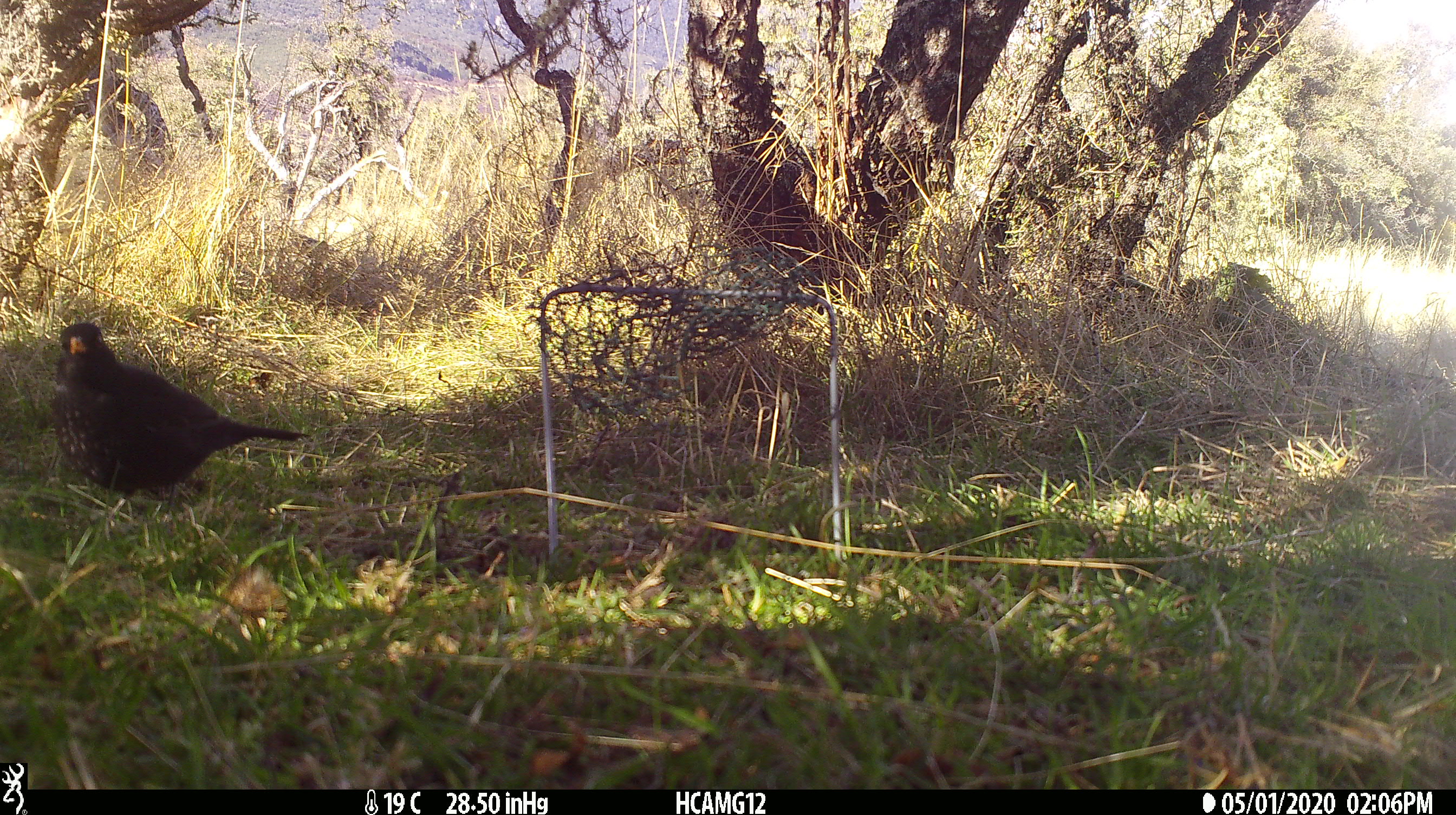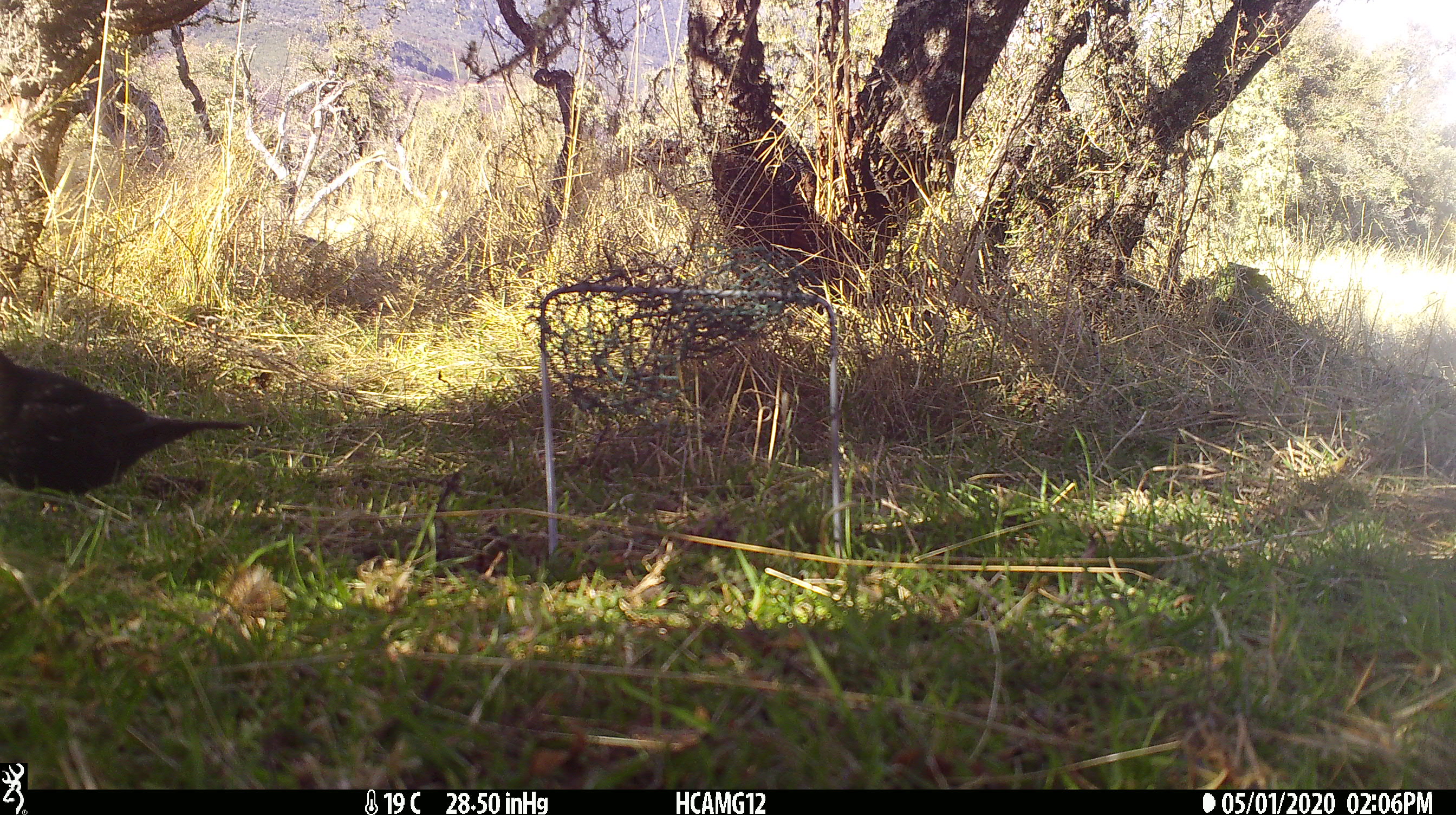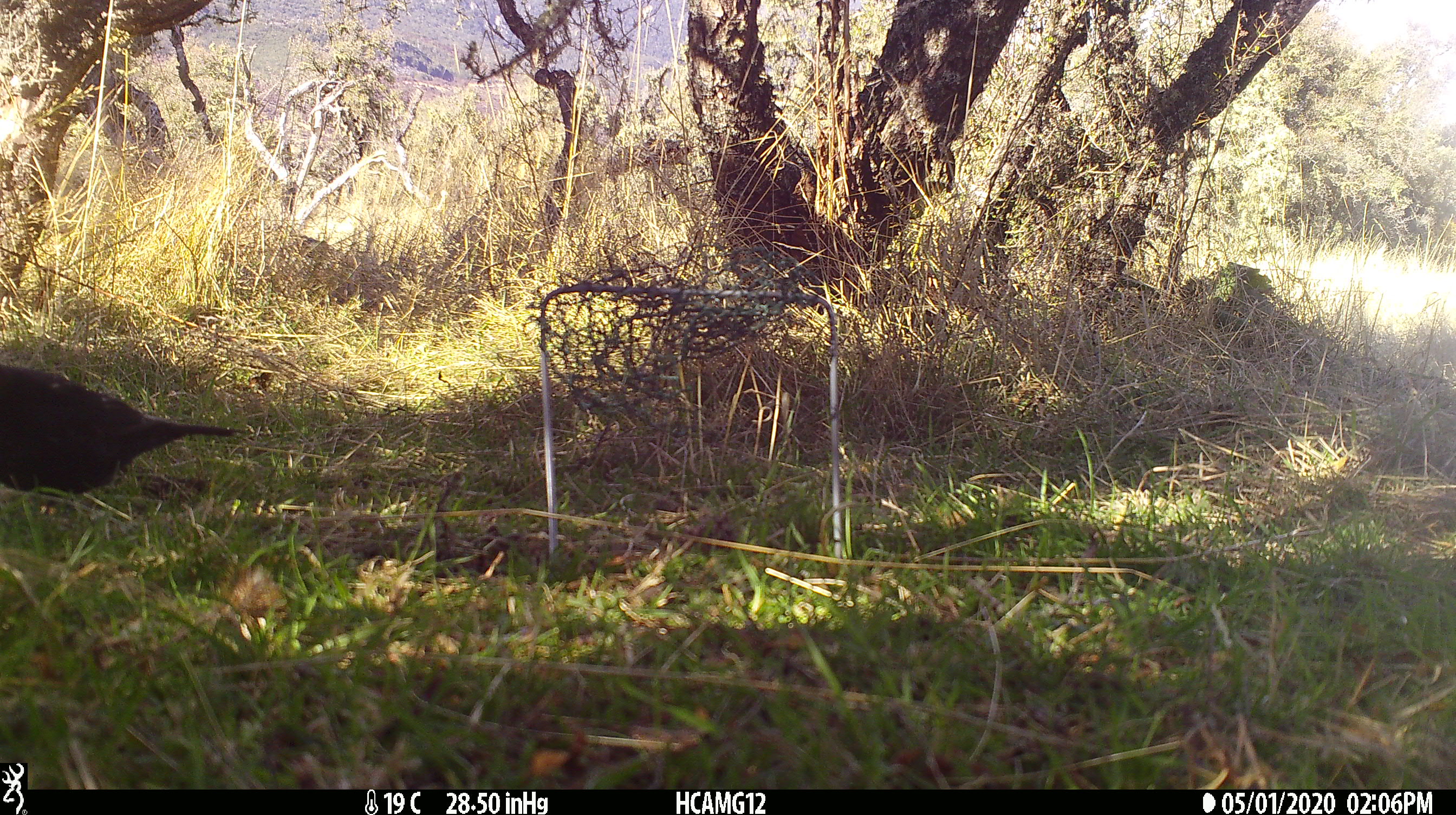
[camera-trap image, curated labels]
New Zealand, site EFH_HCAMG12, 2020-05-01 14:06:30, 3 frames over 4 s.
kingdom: Animalia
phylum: Chordata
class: Aves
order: Passeriformes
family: Turdidae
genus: Turdus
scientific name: Turdus merula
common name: eurasian blackbird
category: blackbird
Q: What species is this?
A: Blackbird (eurasian blackbird) (Turdus merula).